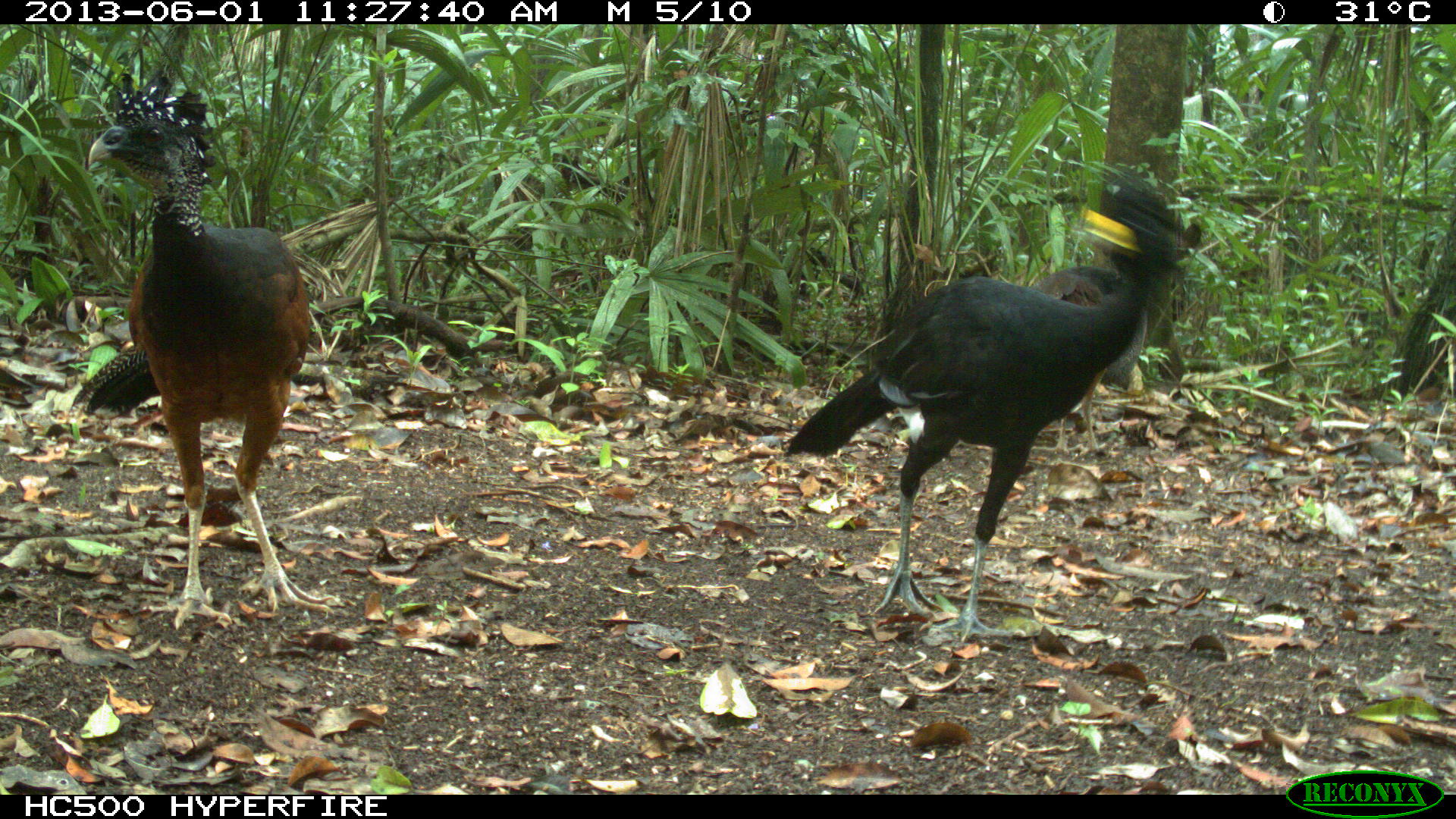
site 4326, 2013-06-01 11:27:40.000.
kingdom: Animalia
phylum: Chordata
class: Aves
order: Galliformes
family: Cracidae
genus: Crax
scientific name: Crax rubra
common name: great curassow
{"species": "Crax rubra (great curassow)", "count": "3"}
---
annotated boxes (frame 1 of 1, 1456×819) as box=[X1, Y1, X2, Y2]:
crax rubra: box=[781, 176, 1185, 639]; box=[71, 70, 356, 631]; box=[1035, 264, 1151, 442]